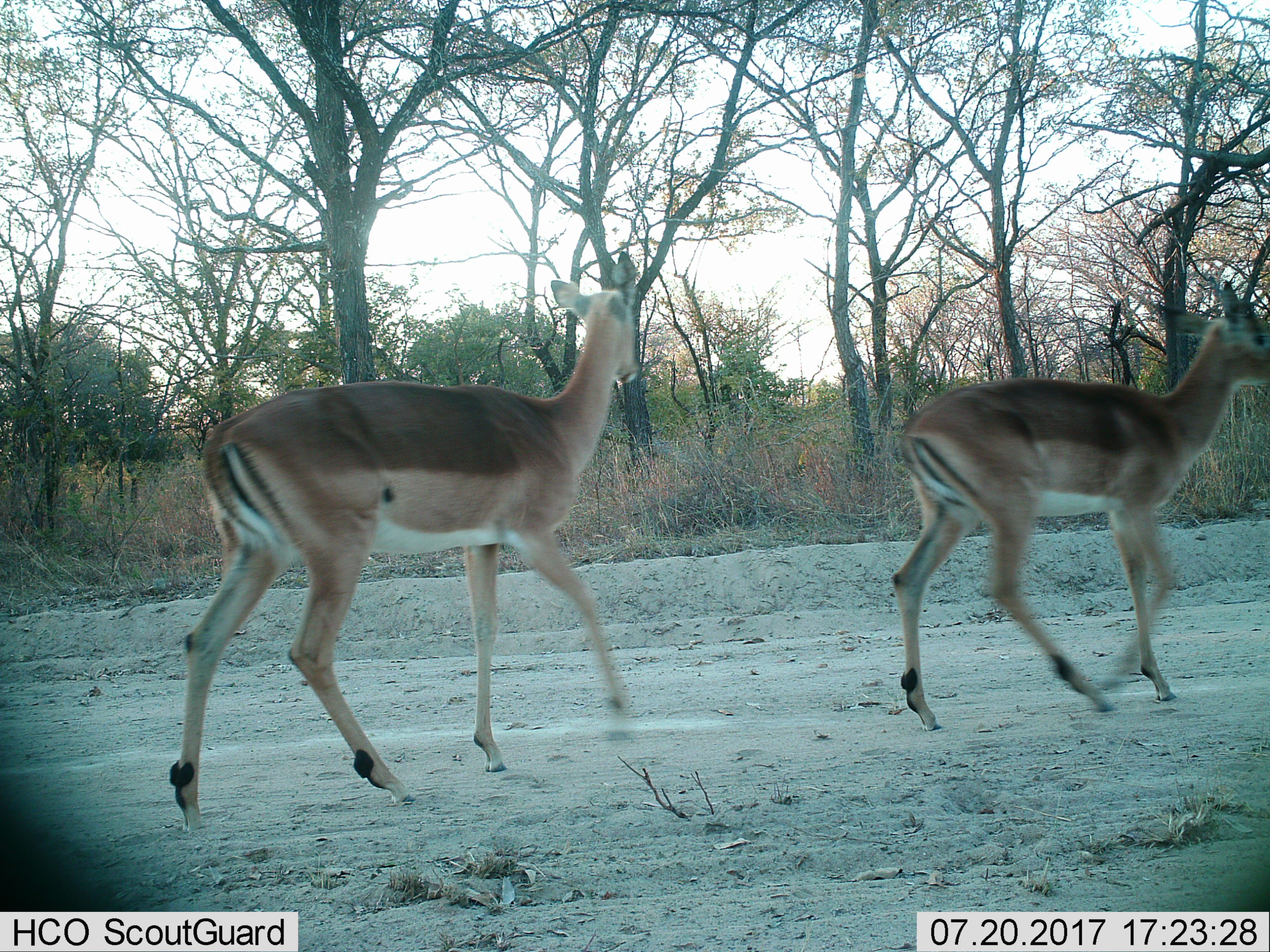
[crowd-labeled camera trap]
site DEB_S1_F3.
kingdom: Animalia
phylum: Chordata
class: Mammalia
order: Artiodactyla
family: Bovidae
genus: Aepyceros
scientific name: Aepyceros melampus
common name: impala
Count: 2.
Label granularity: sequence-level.